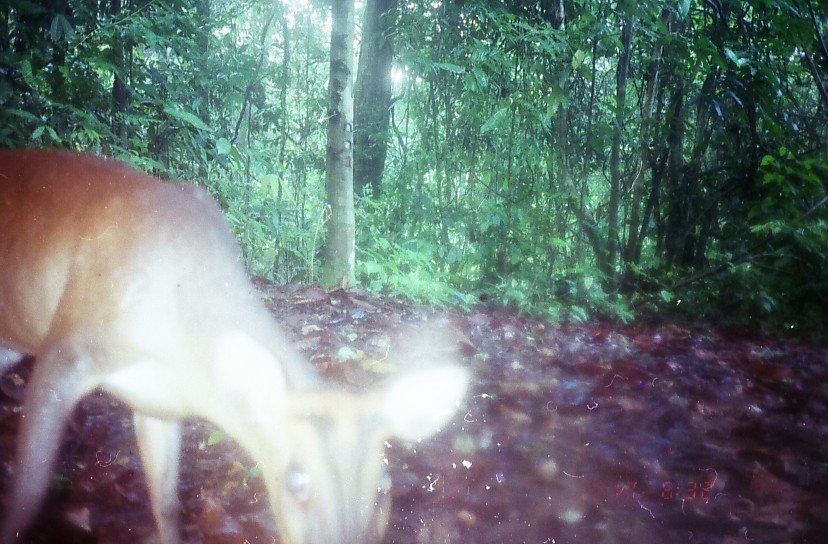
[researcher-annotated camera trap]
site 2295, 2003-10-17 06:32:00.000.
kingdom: Animalia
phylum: Chordata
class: Mammalia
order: Artiodactyla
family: Cervidae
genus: Muntiacus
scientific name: Muntiacus muntjak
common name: southern red muntjac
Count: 1.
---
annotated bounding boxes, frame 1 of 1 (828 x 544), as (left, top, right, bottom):
muntiacus muntjak: (0, 148, 472, 544)